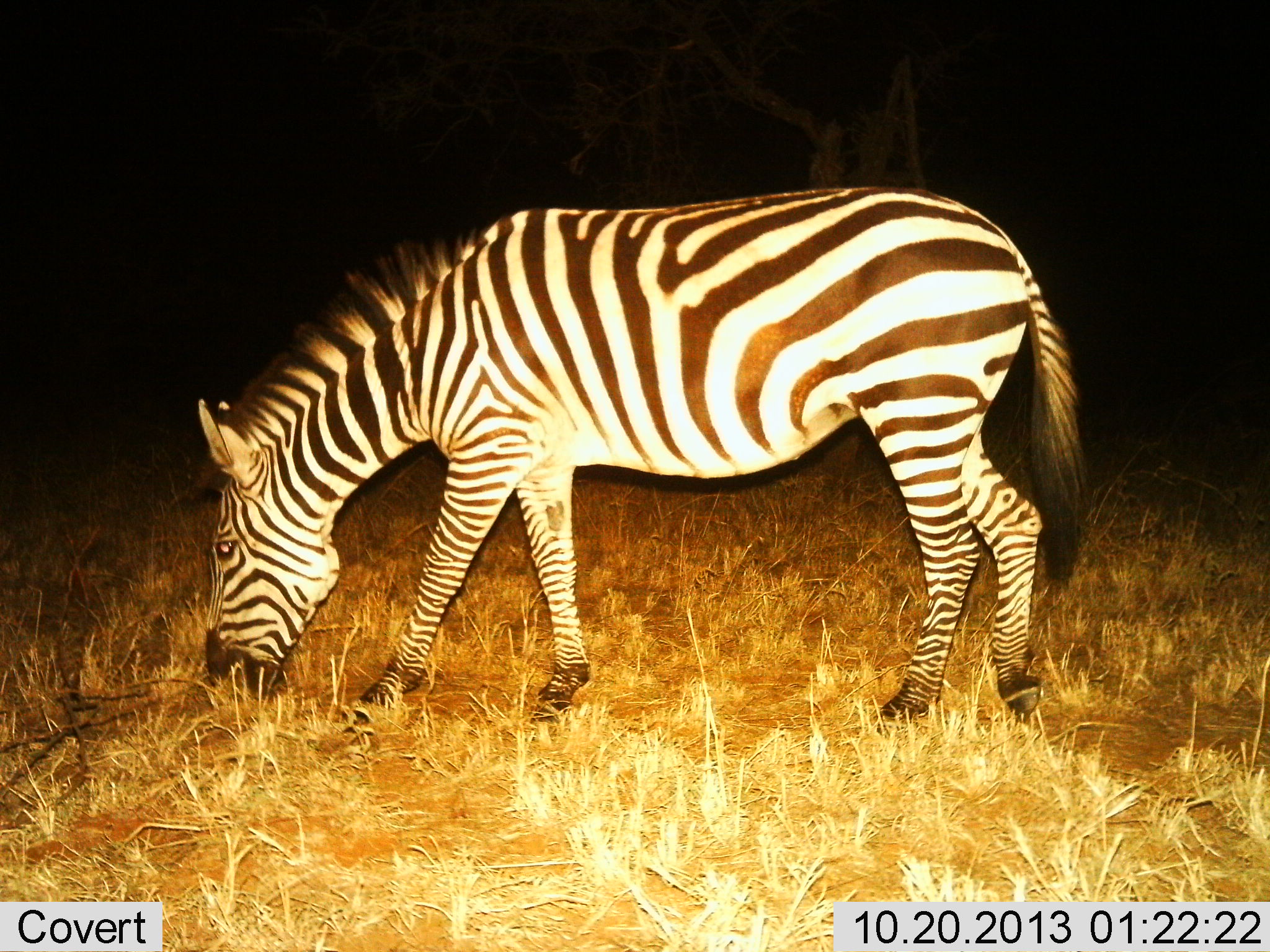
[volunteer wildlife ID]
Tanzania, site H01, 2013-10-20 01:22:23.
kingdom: Animalia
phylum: Chordata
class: Mammalia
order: Perissodactyla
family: Equidae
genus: Equus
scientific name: Equus quagga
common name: plains zebra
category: zebra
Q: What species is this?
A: Zebra (plains zebra) (Equus quagga).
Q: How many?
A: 1.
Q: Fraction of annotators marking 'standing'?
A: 0%.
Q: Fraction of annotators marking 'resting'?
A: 0%.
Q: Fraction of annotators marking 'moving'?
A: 0%.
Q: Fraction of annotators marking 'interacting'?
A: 0%.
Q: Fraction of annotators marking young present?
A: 0%.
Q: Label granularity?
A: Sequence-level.